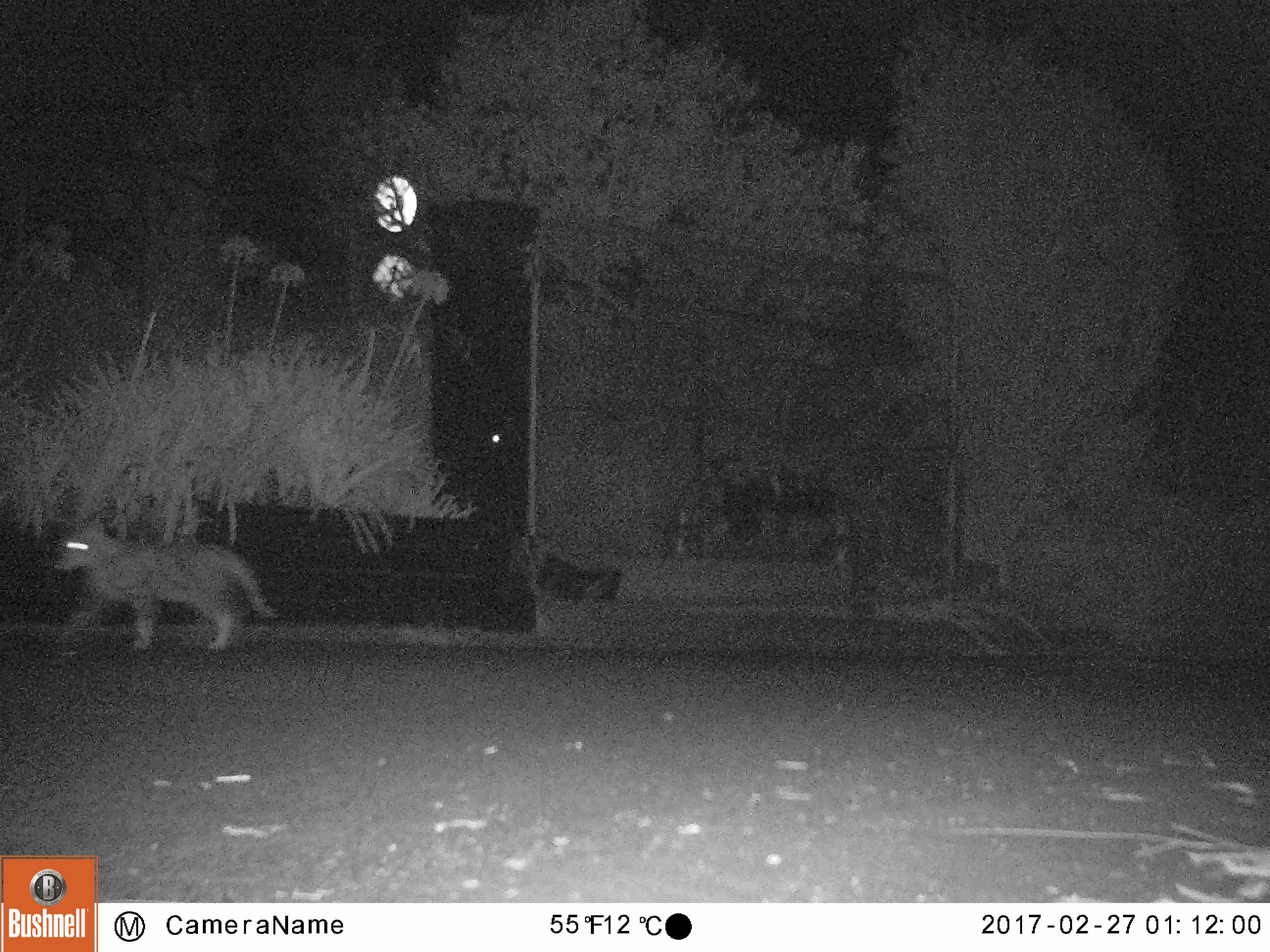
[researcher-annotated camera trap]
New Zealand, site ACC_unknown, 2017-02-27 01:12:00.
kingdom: Animalia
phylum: Chordata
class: Mammalia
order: Carnivora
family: Felidae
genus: Felis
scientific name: Felis catus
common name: domestic cat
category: cat